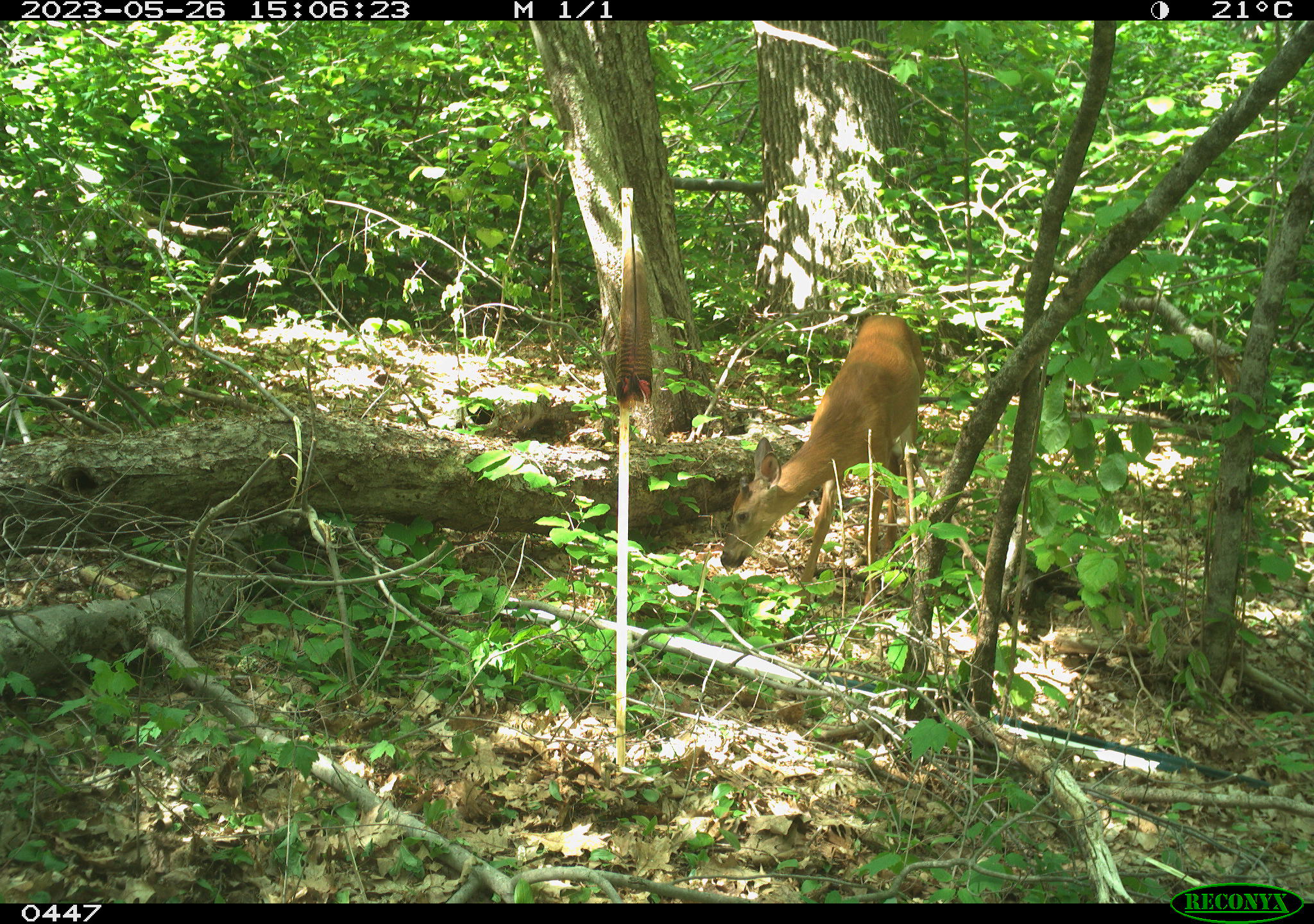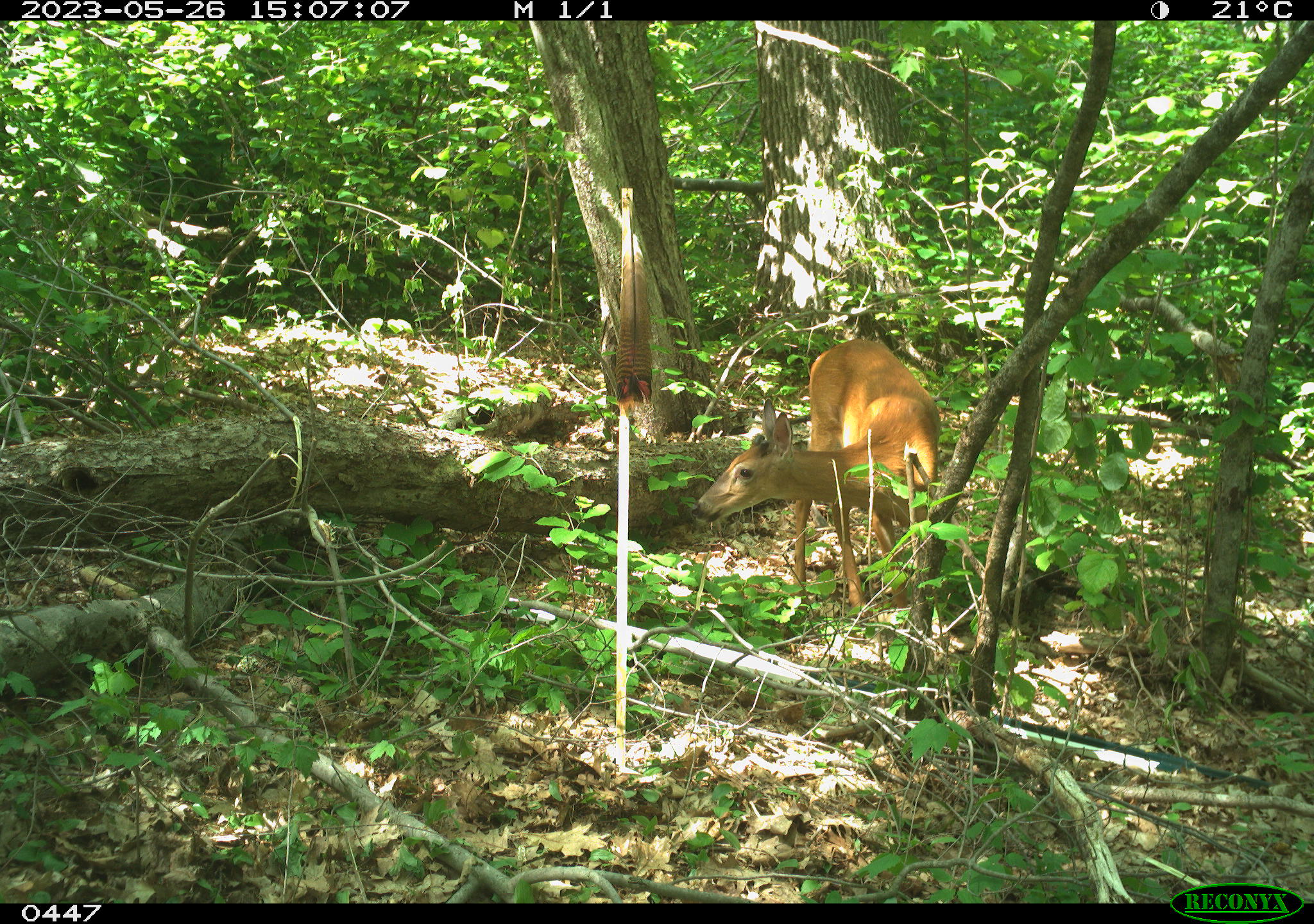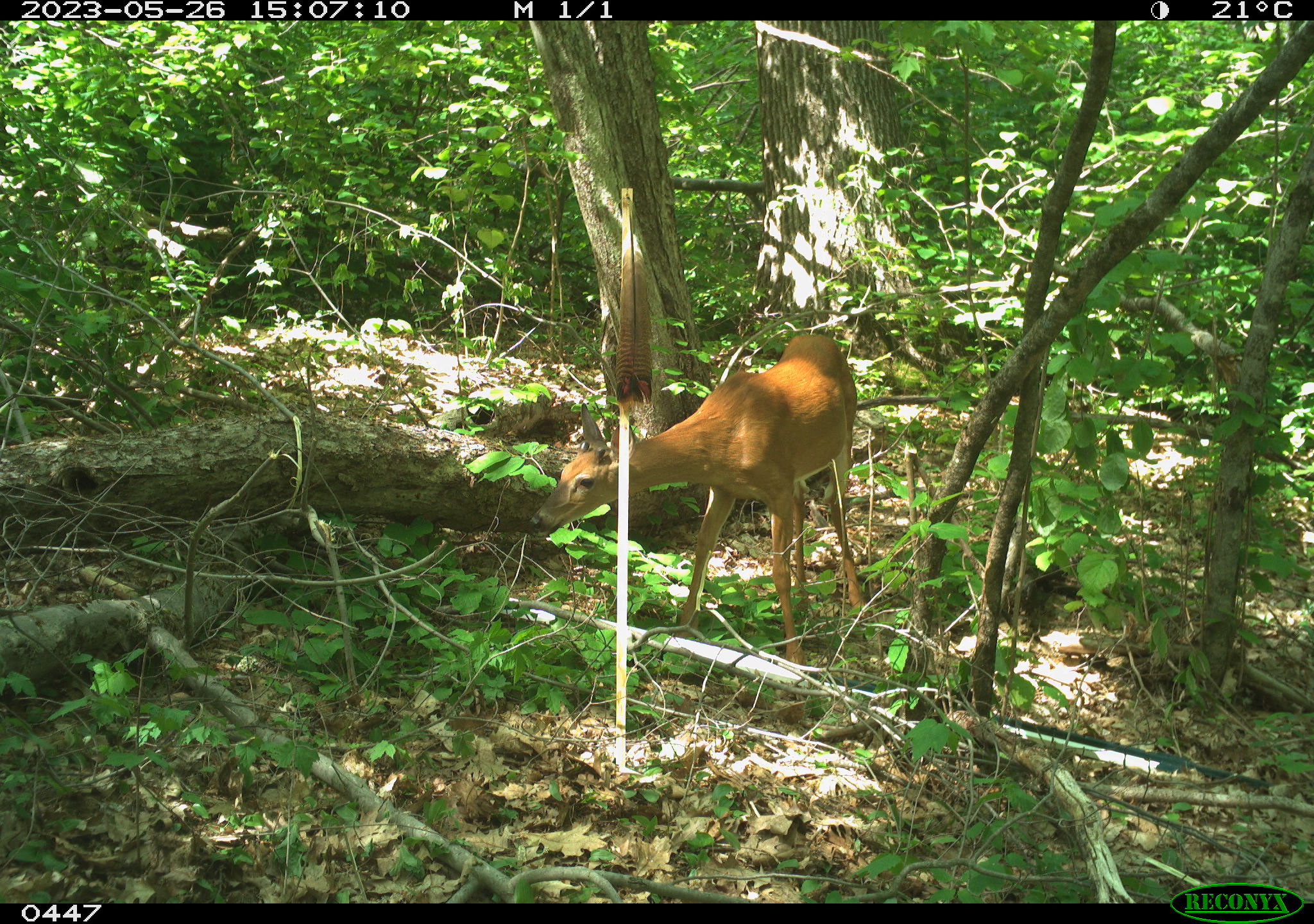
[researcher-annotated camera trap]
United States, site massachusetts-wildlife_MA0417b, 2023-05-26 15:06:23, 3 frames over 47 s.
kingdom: Animalia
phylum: Chordata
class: Mammalia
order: Artiodactyla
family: Cervidae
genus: Odocoileus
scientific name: Odocoileus virginianus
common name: white-tailed deer